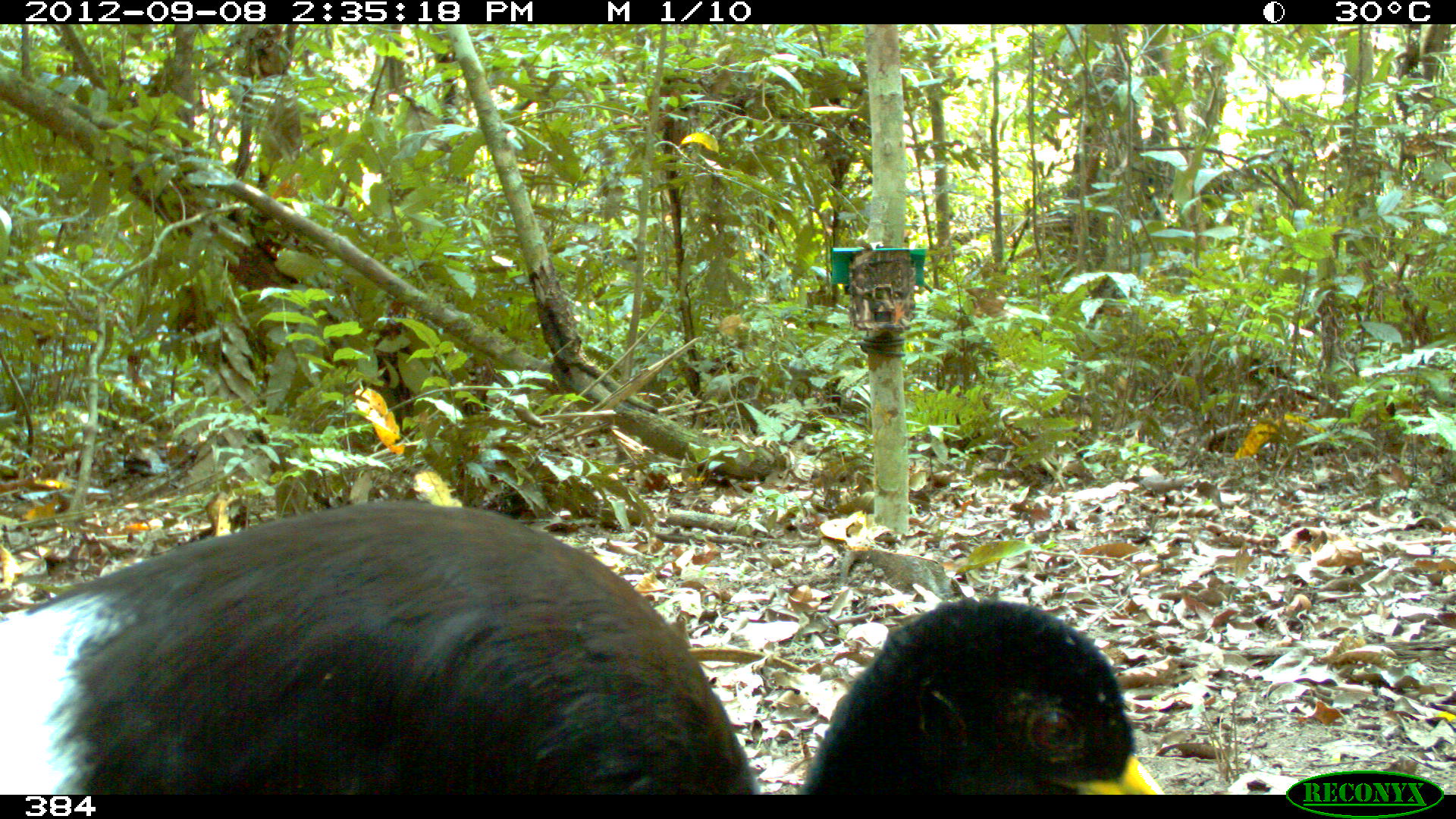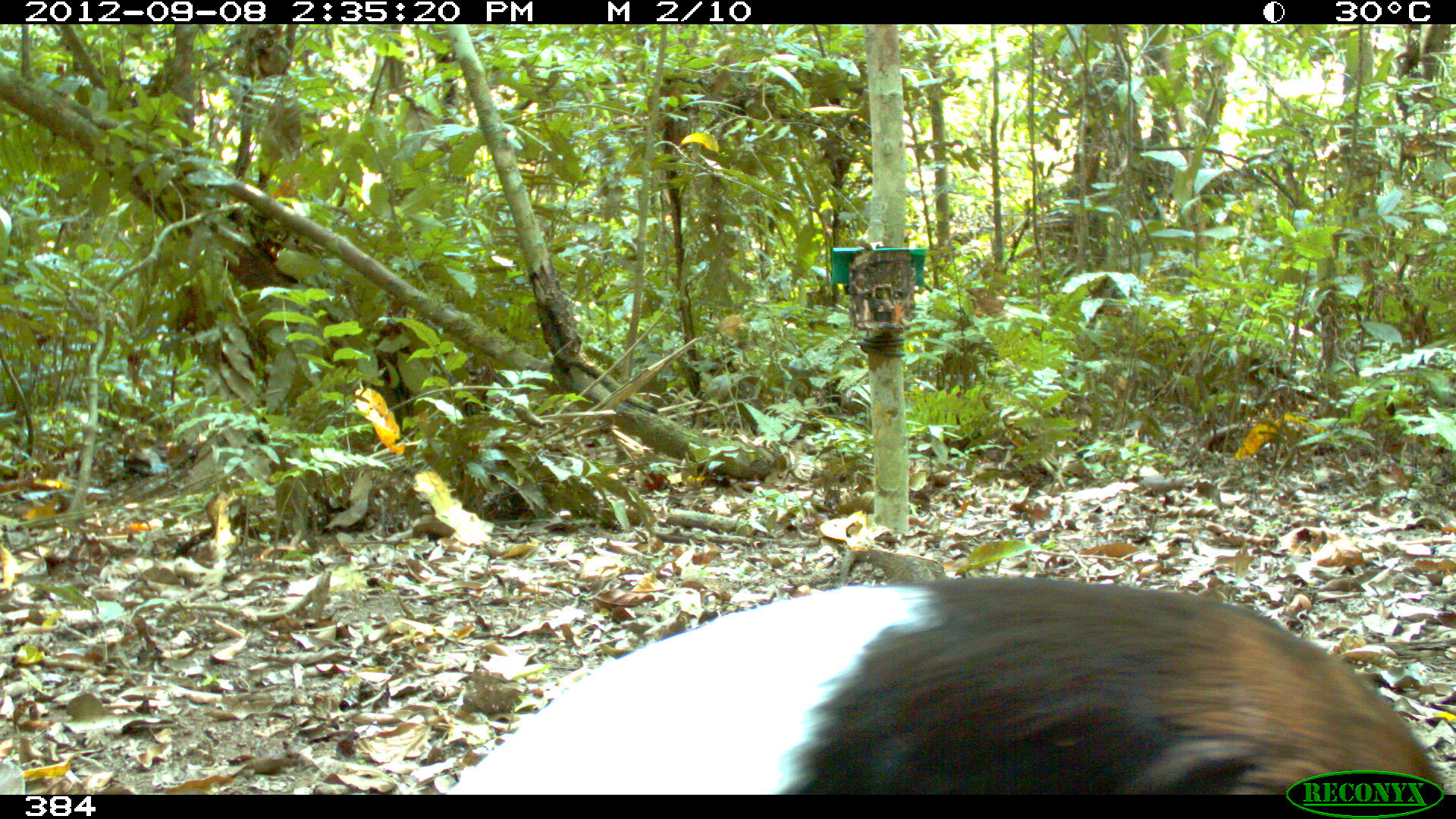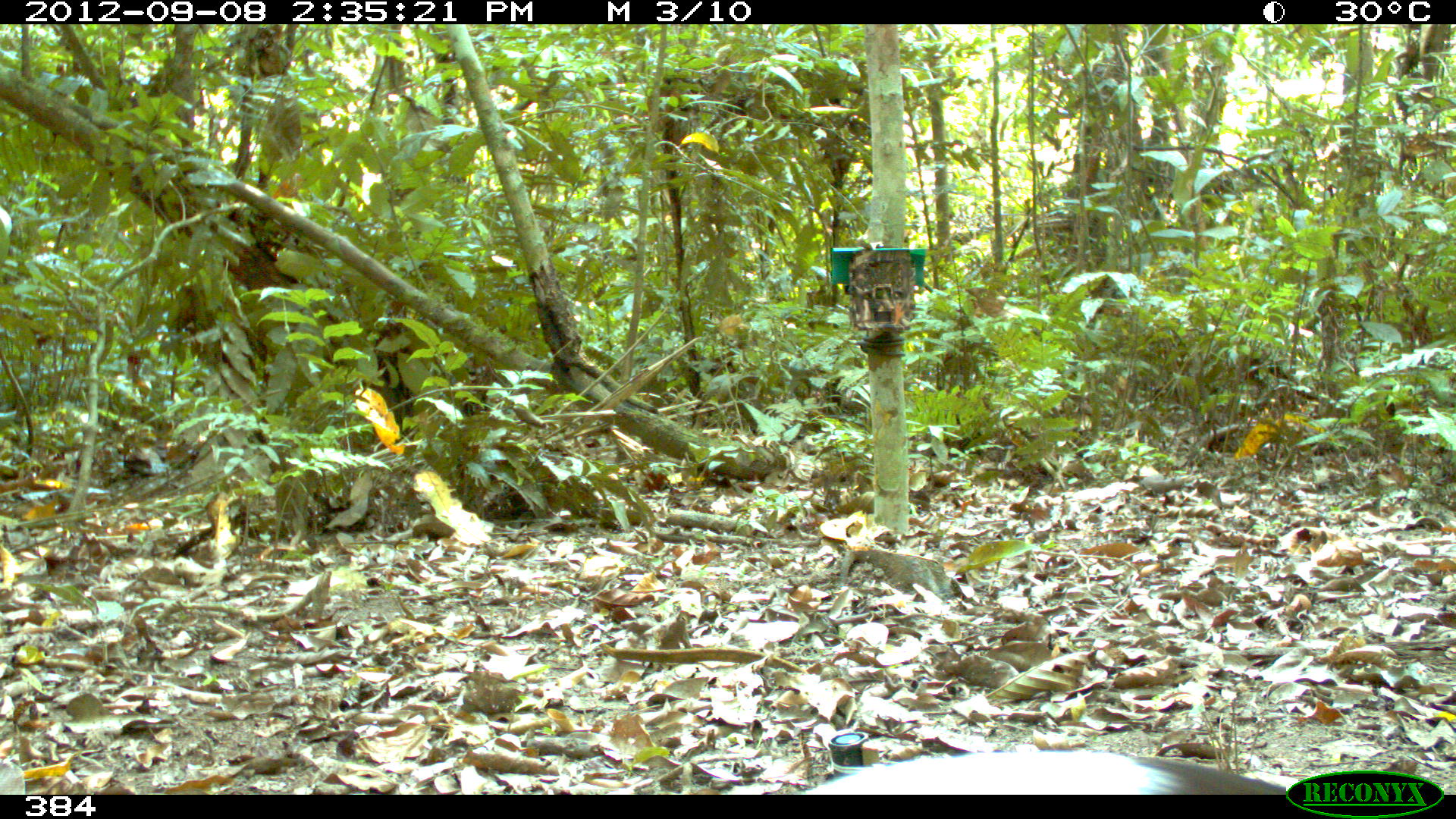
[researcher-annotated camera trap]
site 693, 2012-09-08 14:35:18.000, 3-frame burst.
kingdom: Animalia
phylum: Chordata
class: Aves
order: Gruiformes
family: Psophiidae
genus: Psophia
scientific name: Psophia leucoptera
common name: pale-winged trumpeter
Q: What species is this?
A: Psophia leucoptera (pale-winged trumpeter).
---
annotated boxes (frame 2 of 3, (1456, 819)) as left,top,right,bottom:
psophia leucoptera: 438,574,1446,795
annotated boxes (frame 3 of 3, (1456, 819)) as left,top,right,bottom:
psophia leucoptera: 790,746,1298,795